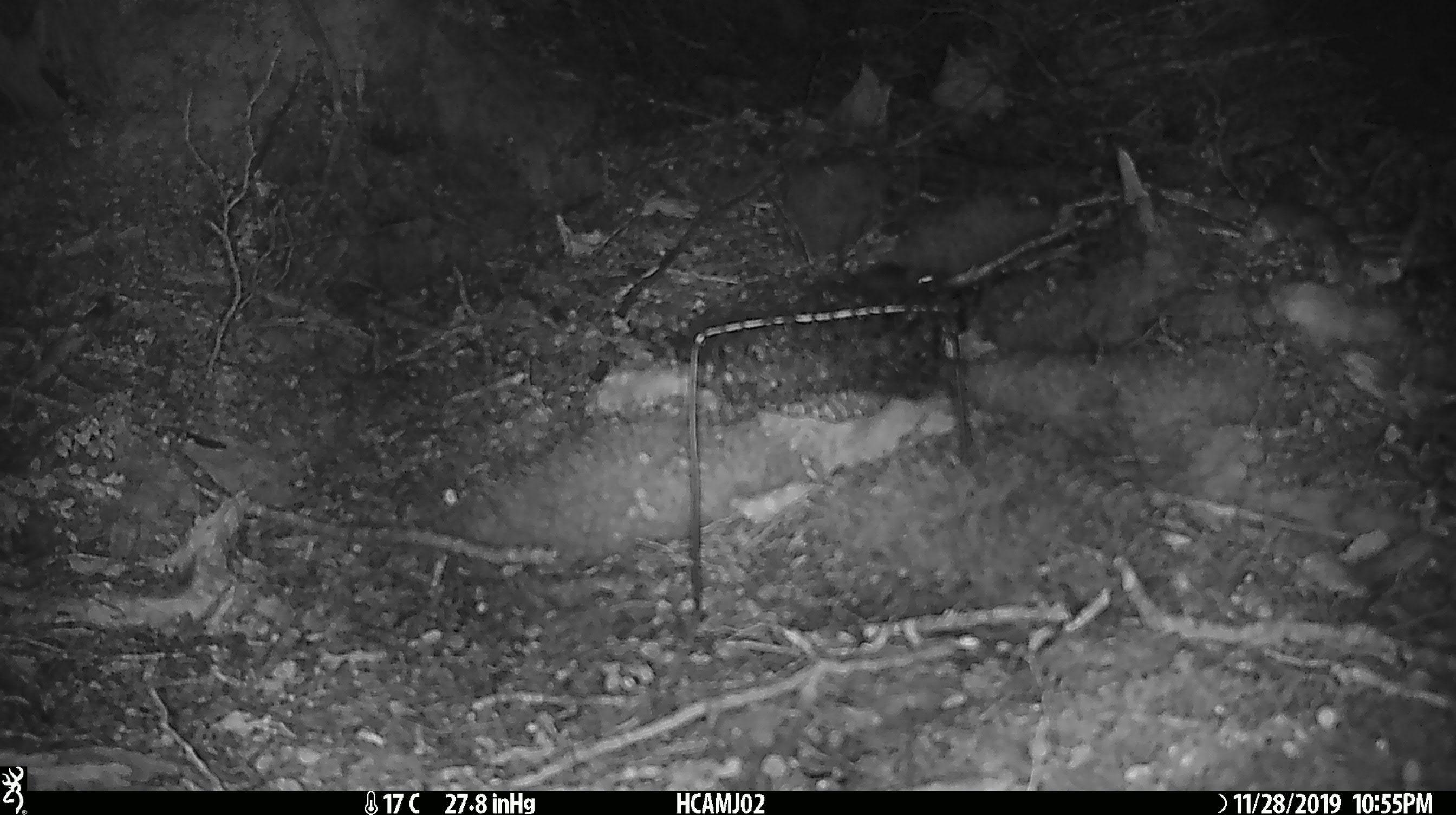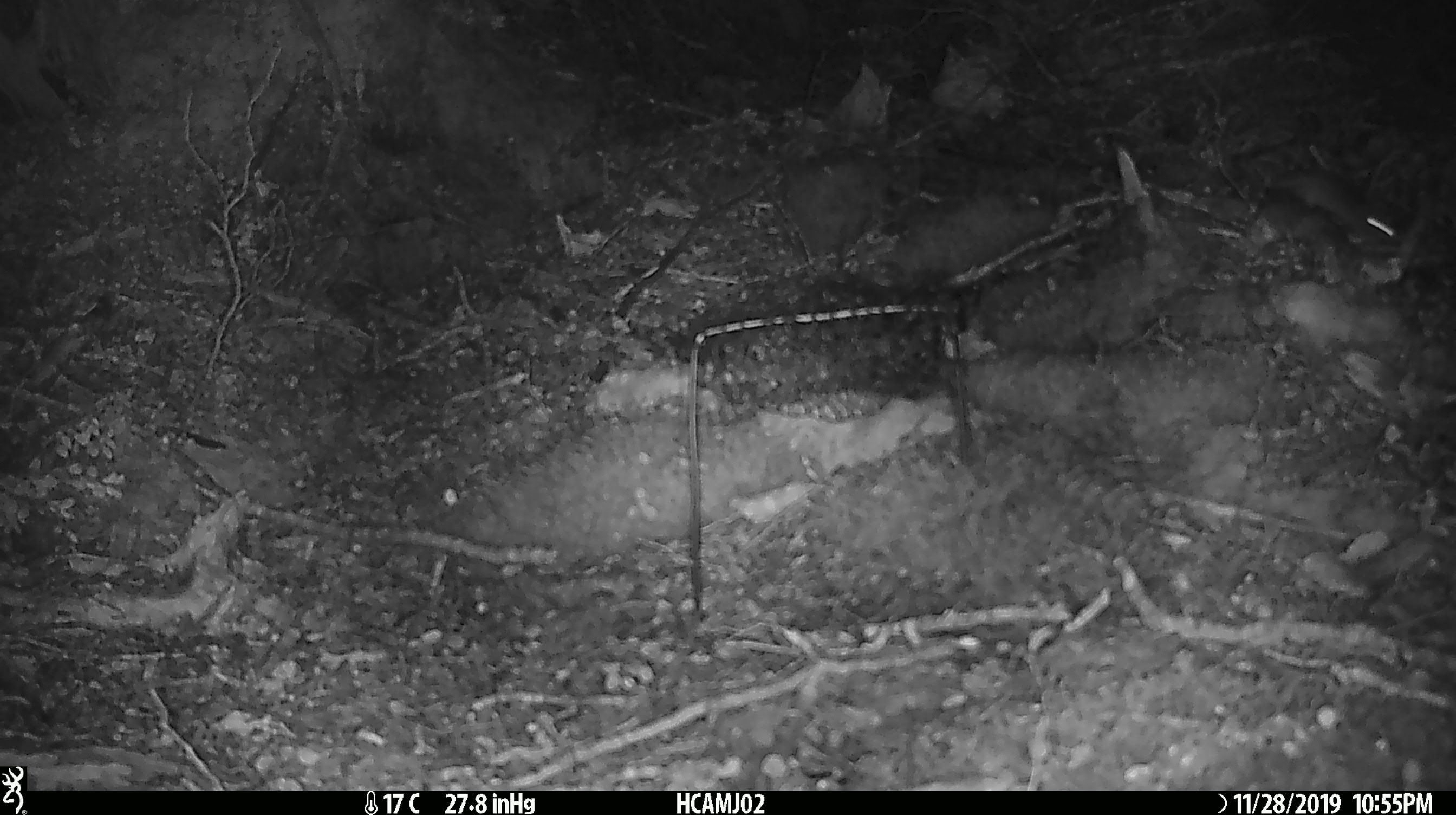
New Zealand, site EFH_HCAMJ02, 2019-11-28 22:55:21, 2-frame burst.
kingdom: Animalia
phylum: Chordata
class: Mammalia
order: Rodentia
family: Muridae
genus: Mus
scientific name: Mus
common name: mouse